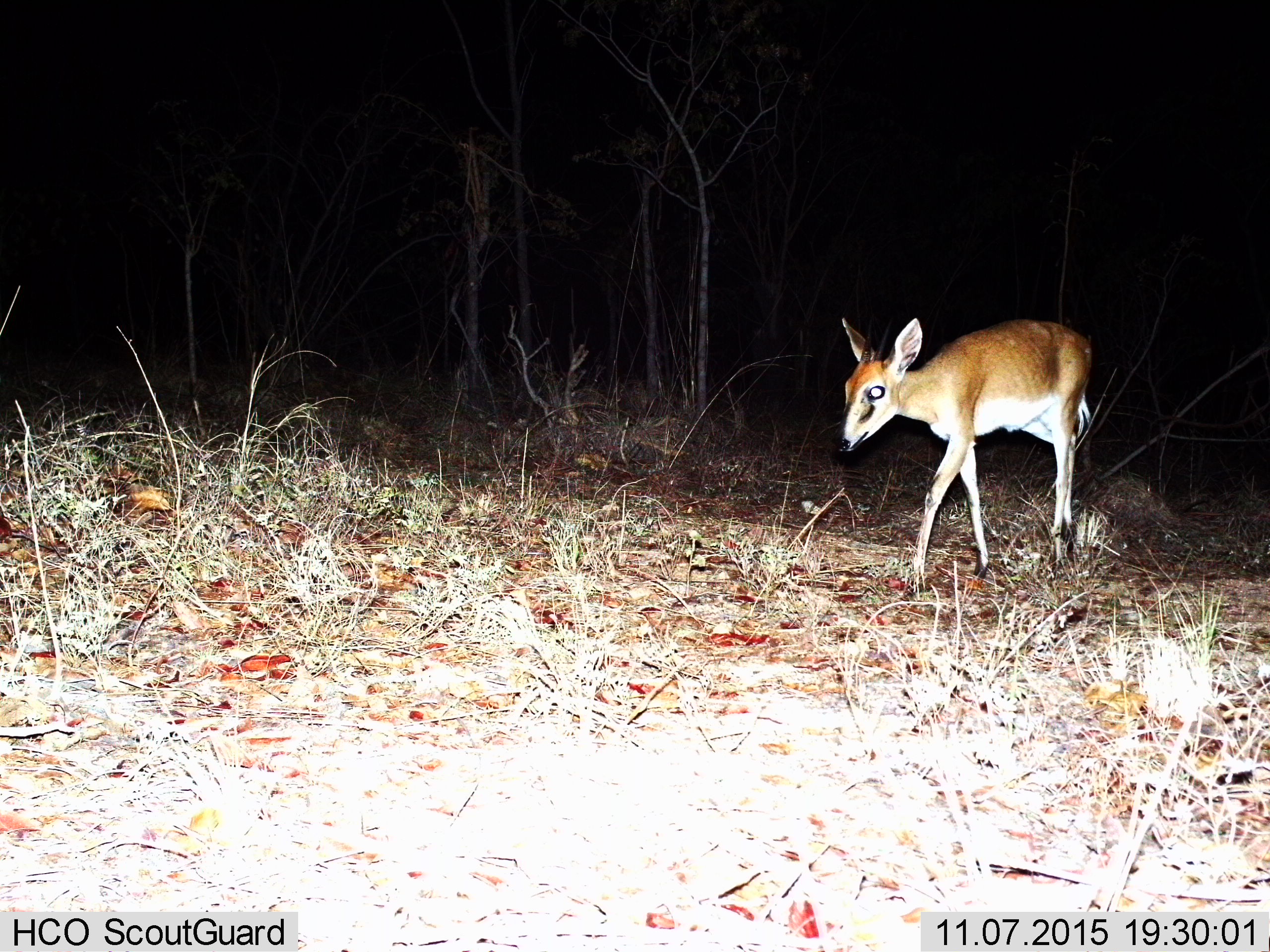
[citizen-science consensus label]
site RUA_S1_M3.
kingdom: Animalia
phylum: Chordata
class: Mammalia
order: Artiodactyla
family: Bovidae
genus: Sylvicapra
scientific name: Sylvicapra grimmia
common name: common duiker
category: duikercommongrey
Duikercommongrey (common duiker) (Sylvicapra grimmia), count 1. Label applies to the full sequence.